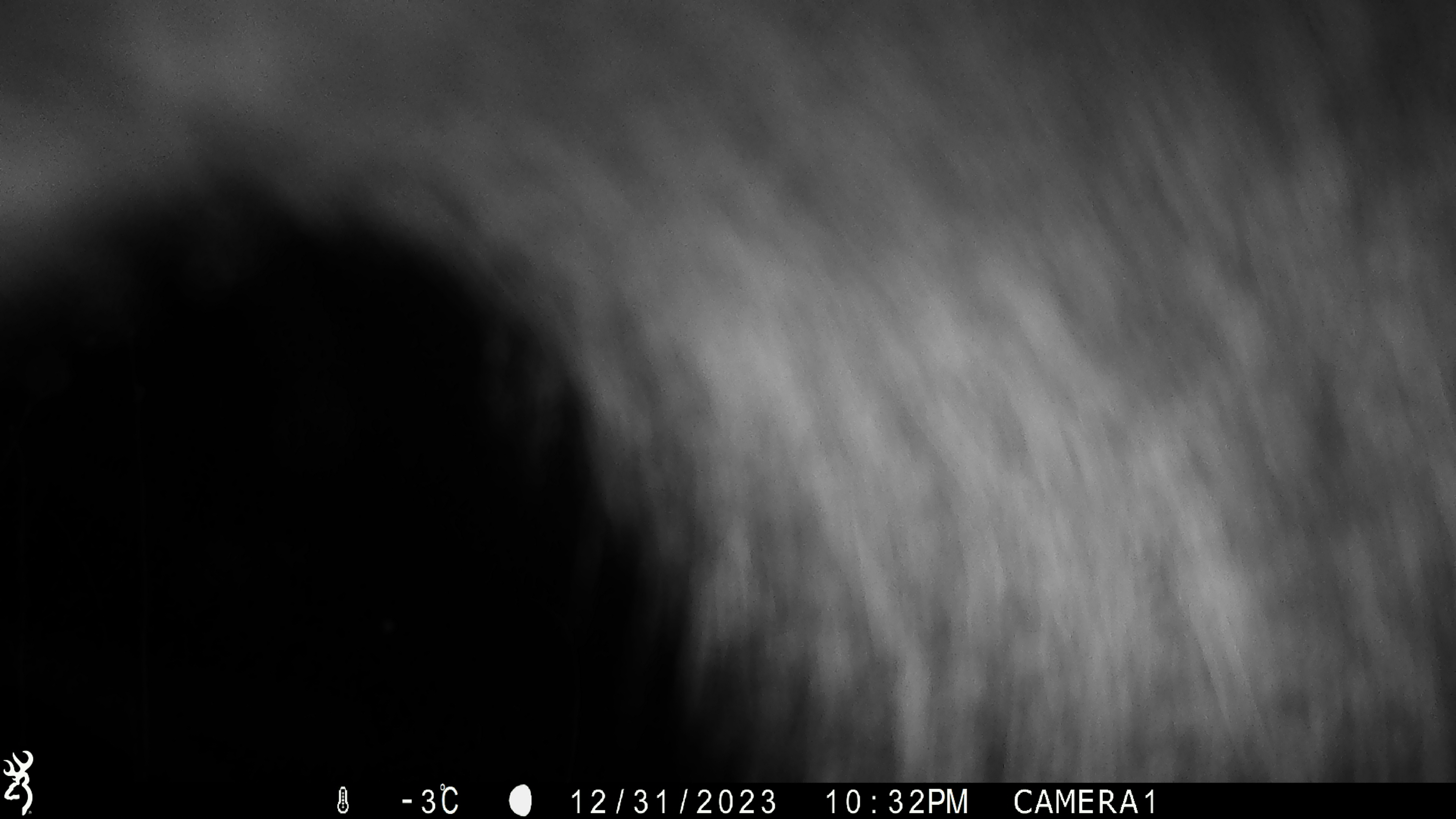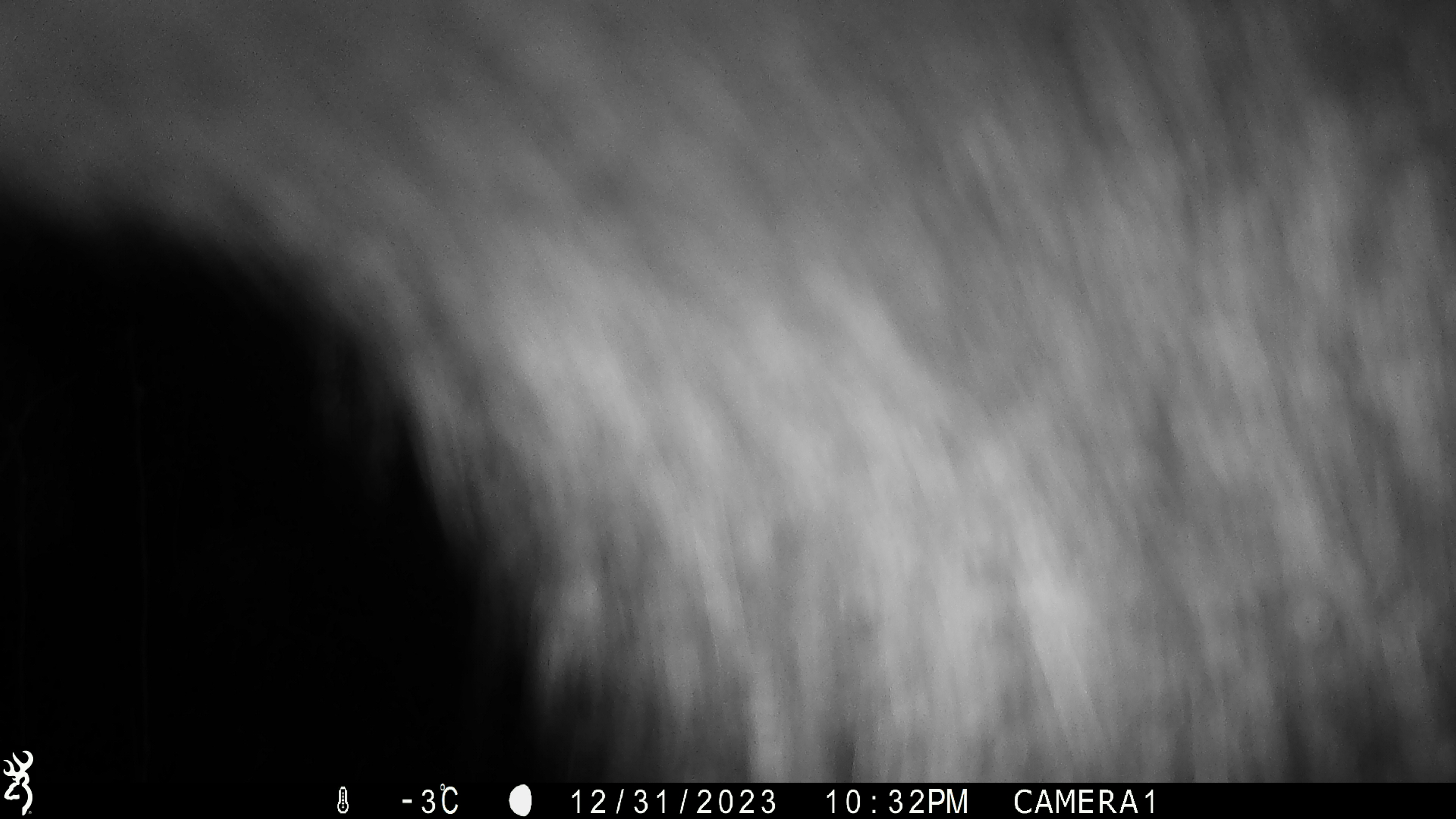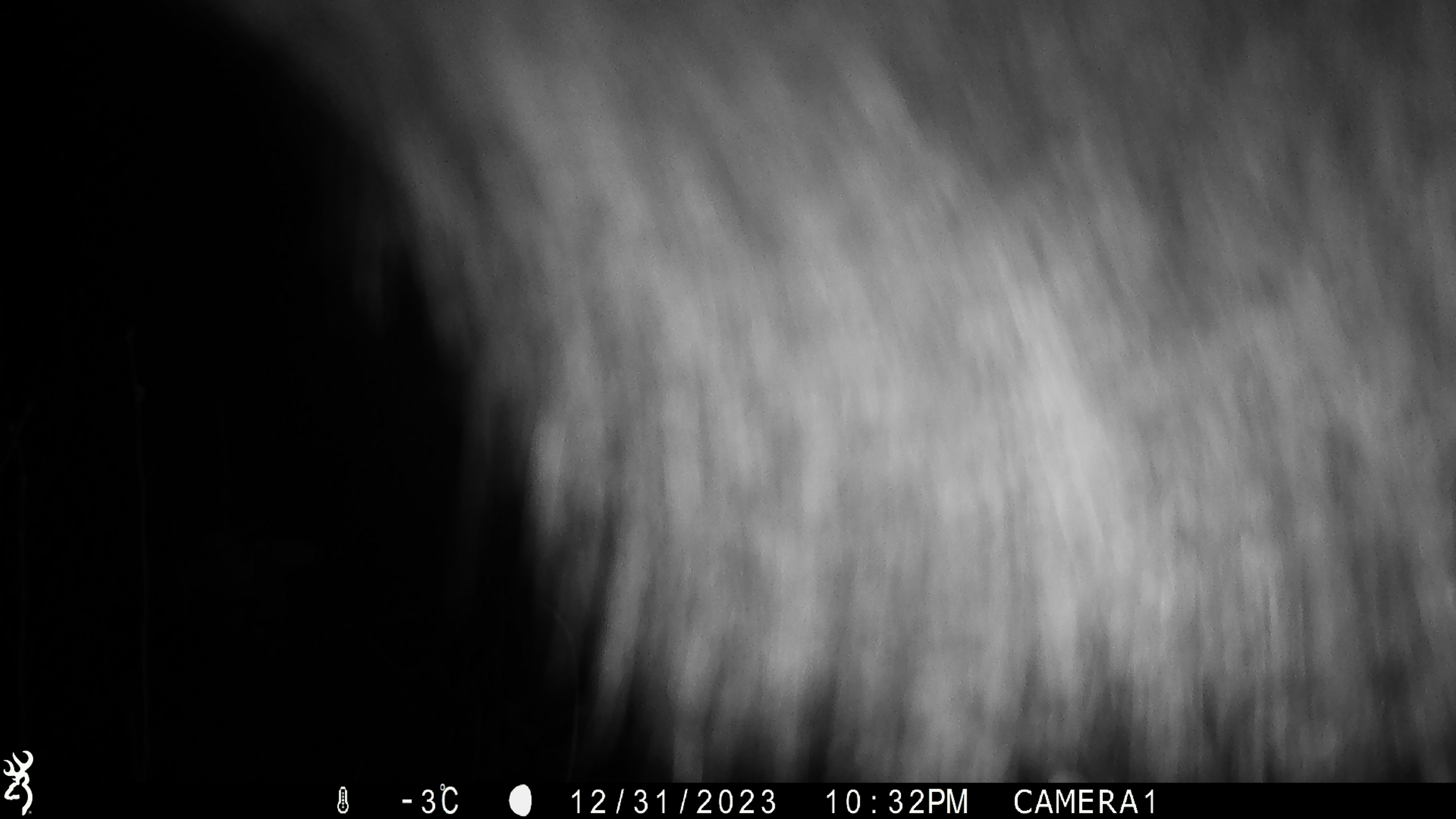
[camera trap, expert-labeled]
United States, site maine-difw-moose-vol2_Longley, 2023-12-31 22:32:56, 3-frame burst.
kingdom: Animalia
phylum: Chordata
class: Mammalia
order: Artiodactyla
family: Cervidae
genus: Alces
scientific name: Alces alces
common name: moose